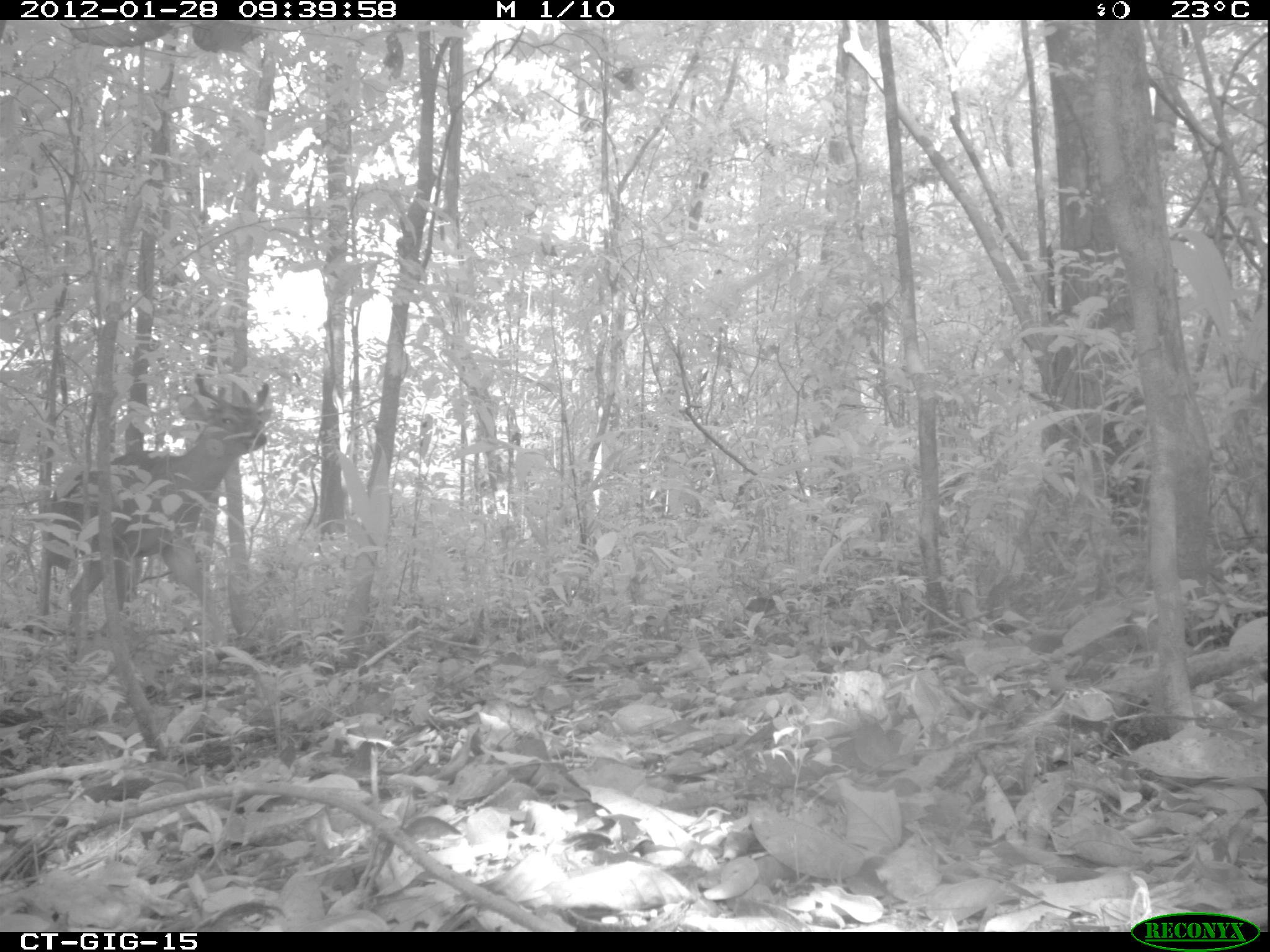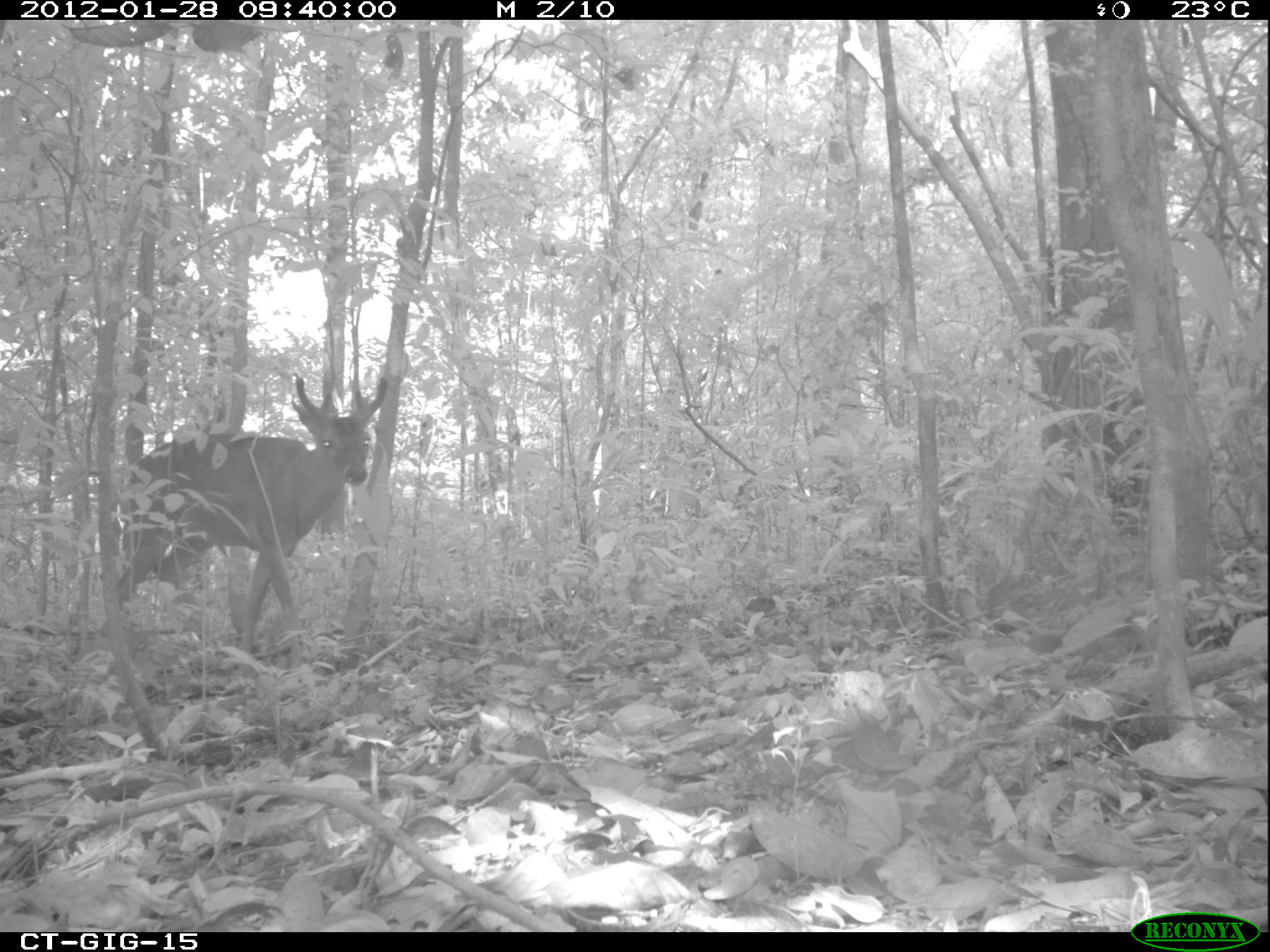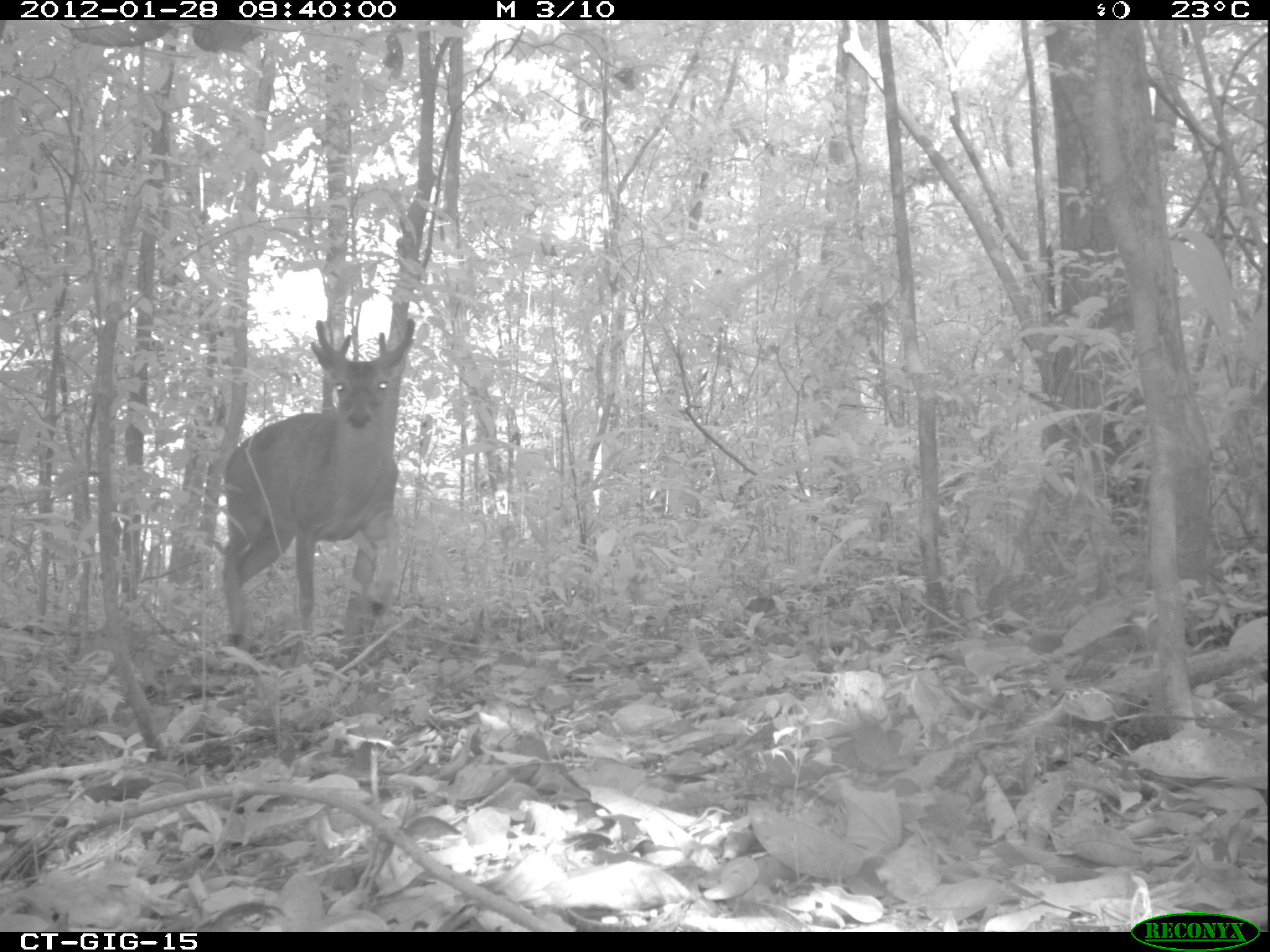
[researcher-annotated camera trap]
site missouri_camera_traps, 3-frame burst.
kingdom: Animalia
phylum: Chordata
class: Mammalia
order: Artiodactyla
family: Cervidae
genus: Odocoileus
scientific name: Odocoileus virginianus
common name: white-tailed deer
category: white tailed deer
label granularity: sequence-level